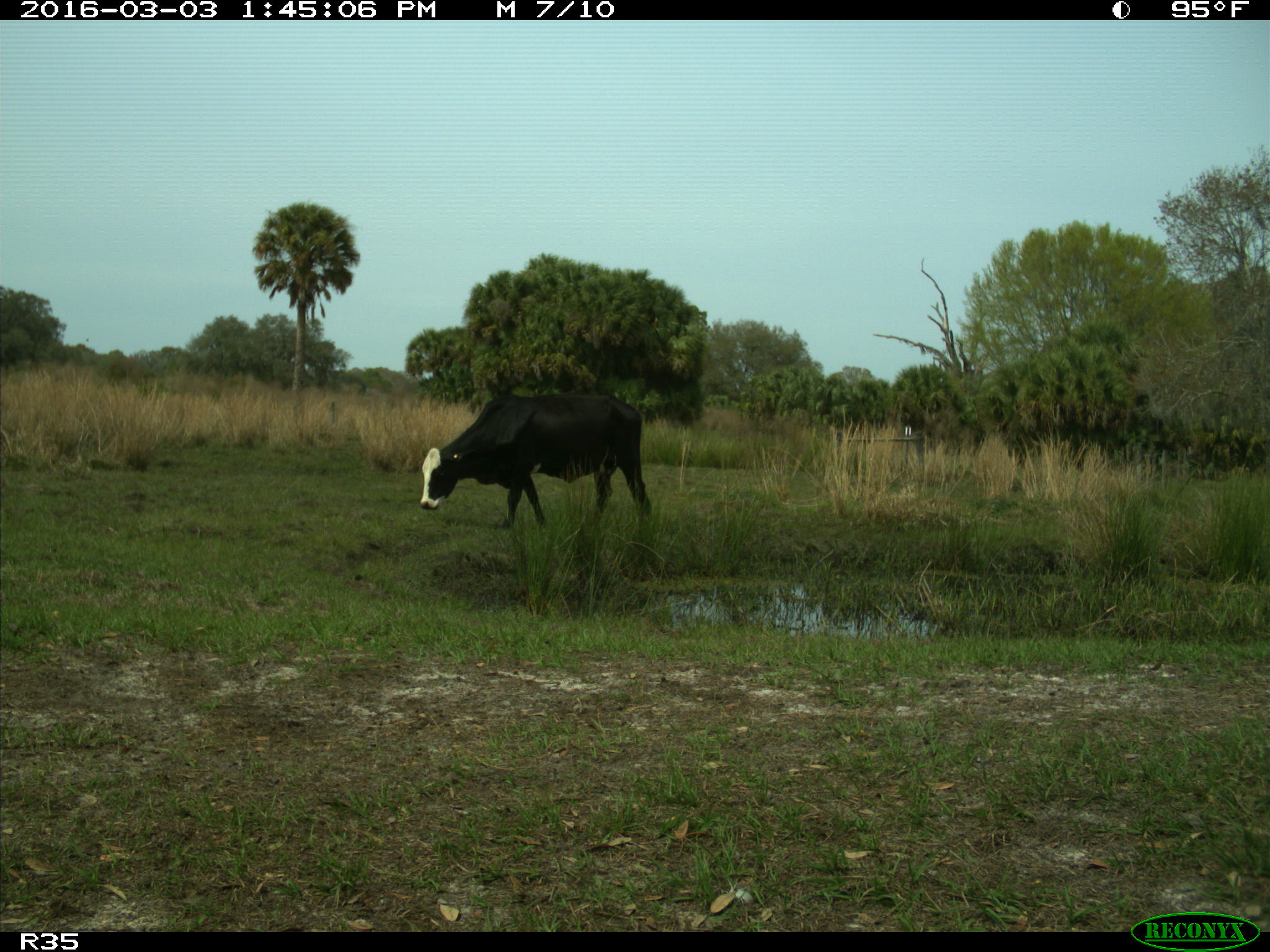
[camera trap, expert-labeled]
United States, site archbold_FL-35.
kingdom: Animalia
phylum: Chordata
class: Mammalia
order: Artiodactyla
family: Bovidae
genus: Bos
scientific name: Bos taurus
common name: domestic cow